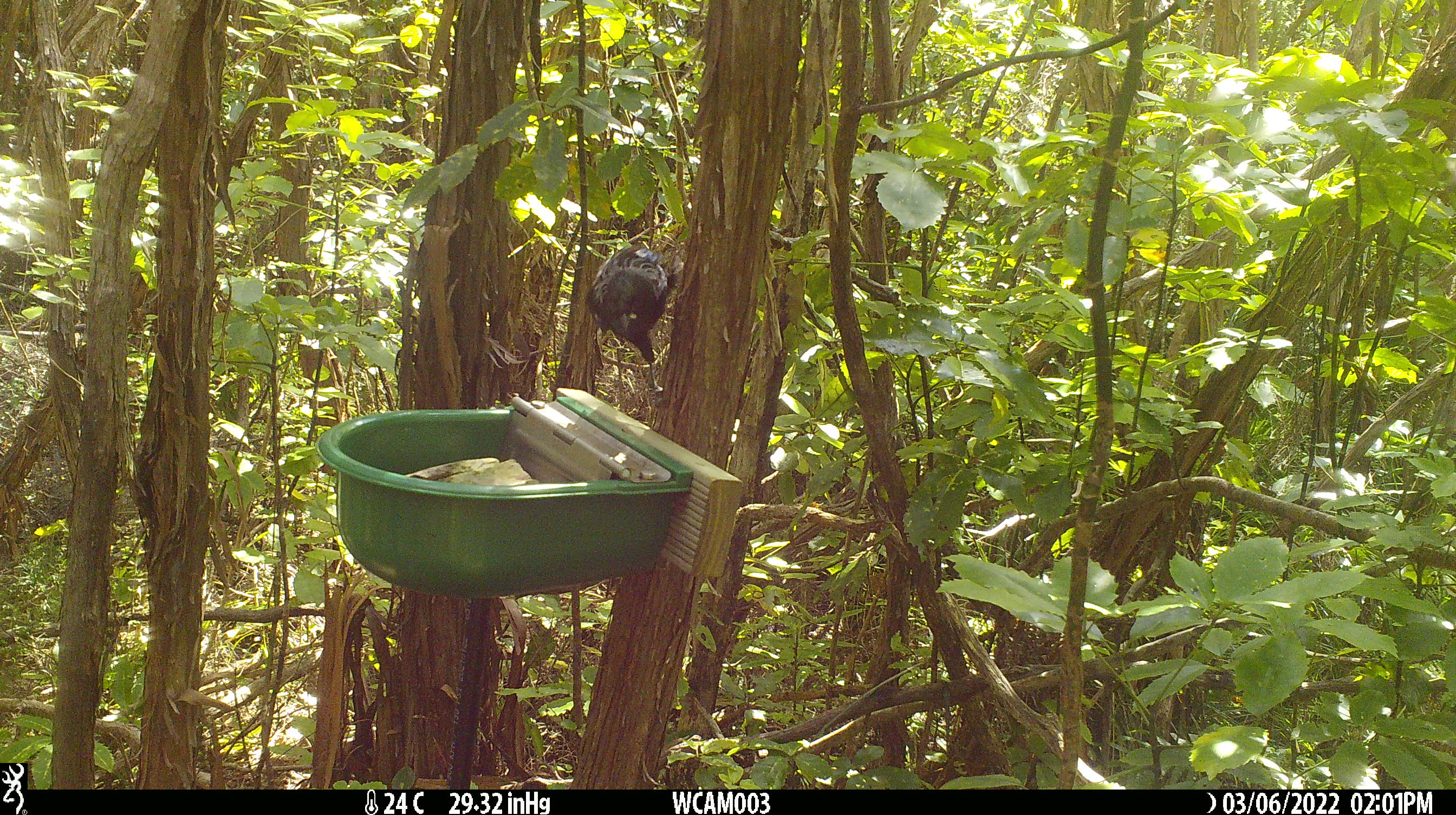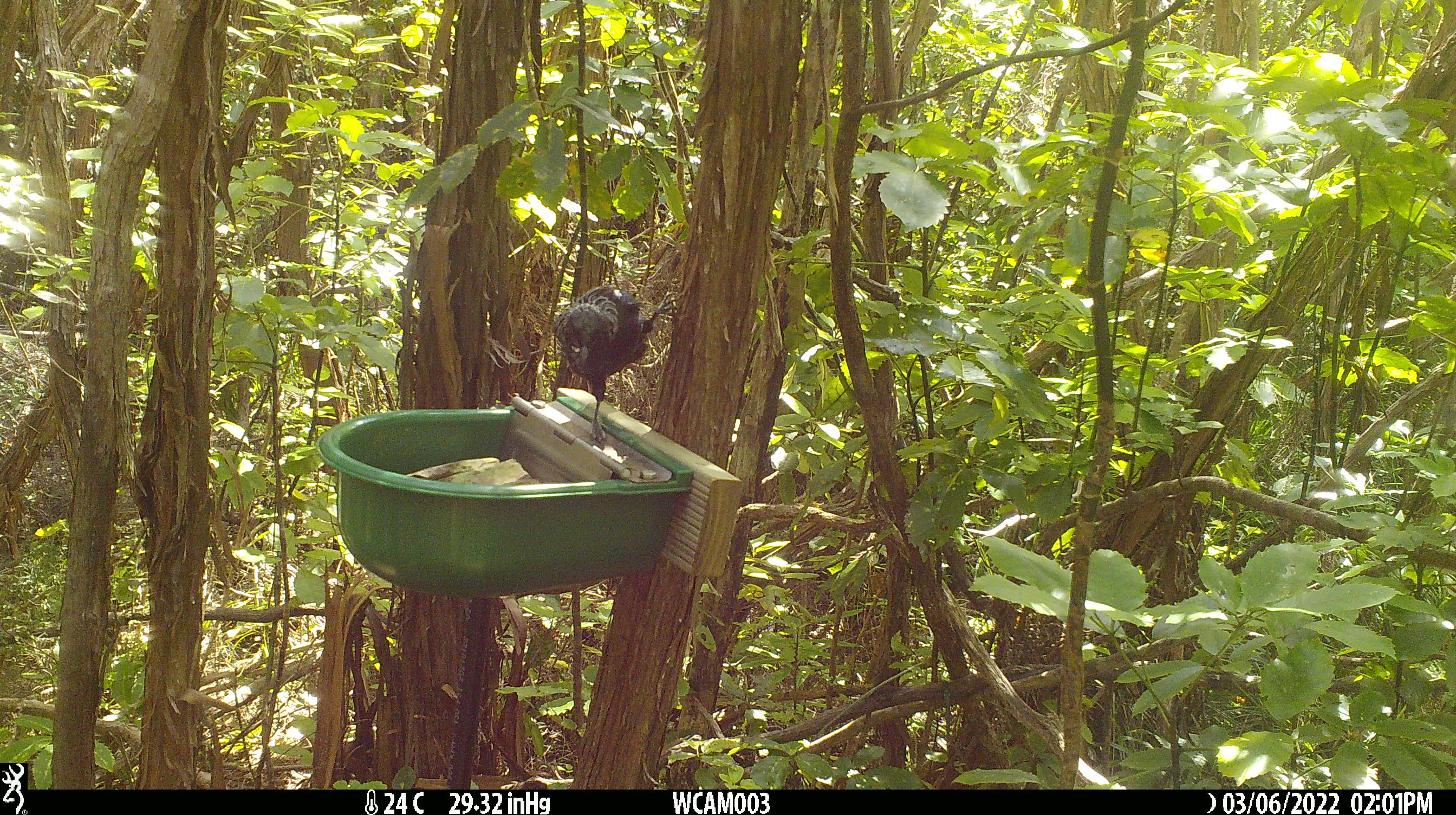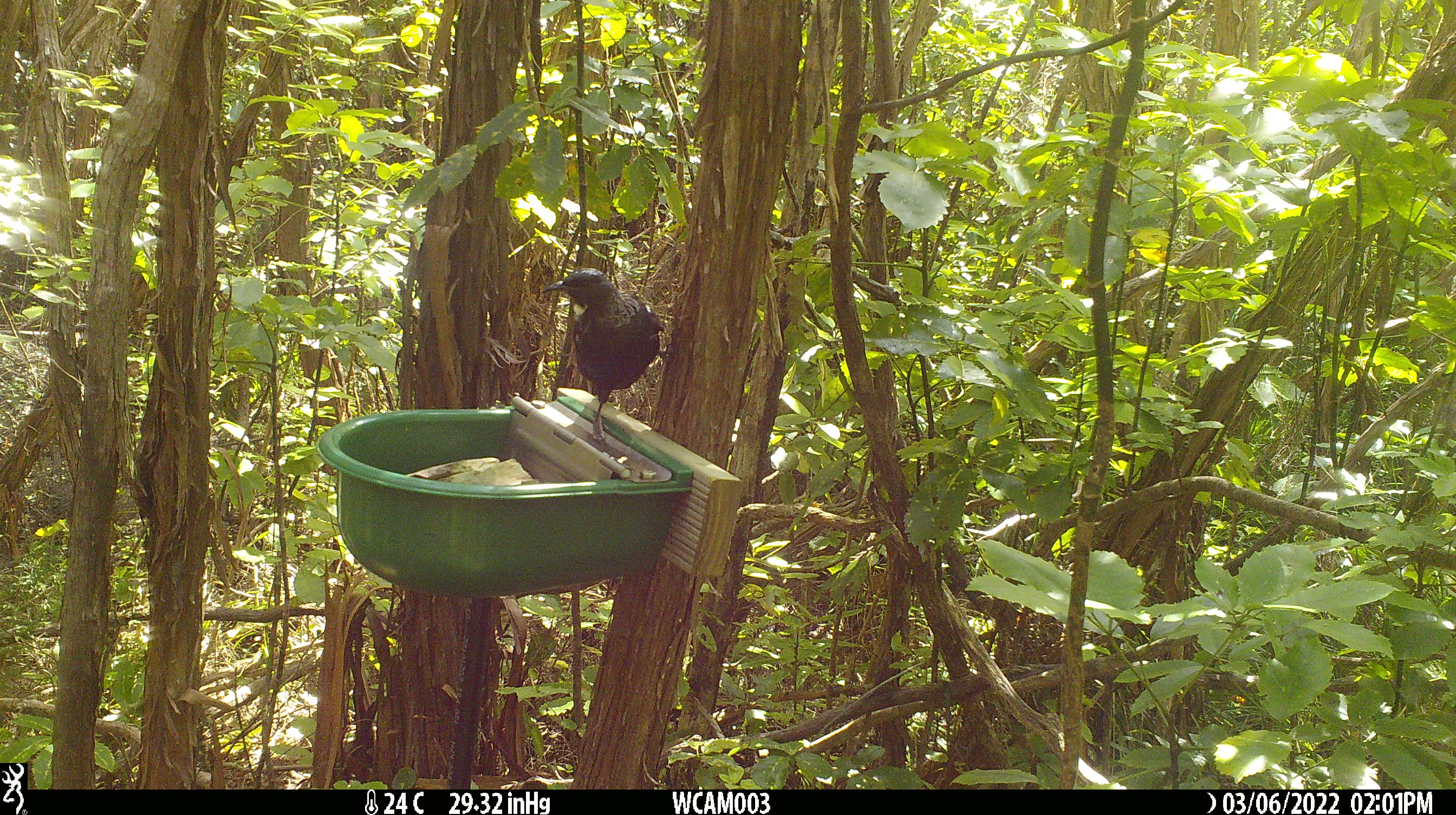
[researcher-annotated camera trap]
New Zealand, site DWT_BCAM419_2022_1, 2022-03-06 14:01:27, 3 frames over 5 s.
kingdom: Animalia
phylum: Chordata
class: Aves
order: Passeriformes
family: Meliphagidae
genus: Prosthemadera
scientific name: Prosthemadera novaeseelandiae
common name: tui